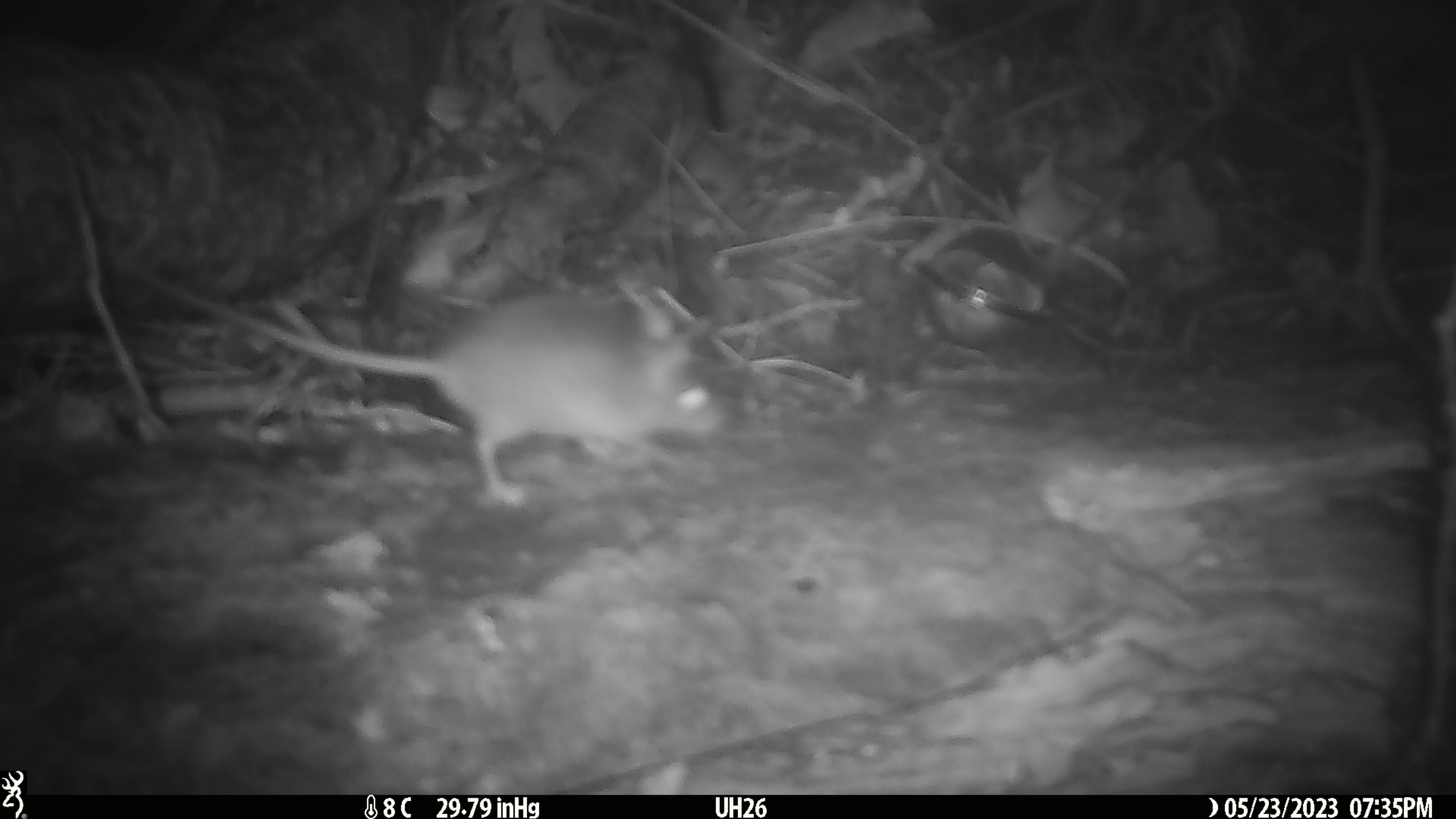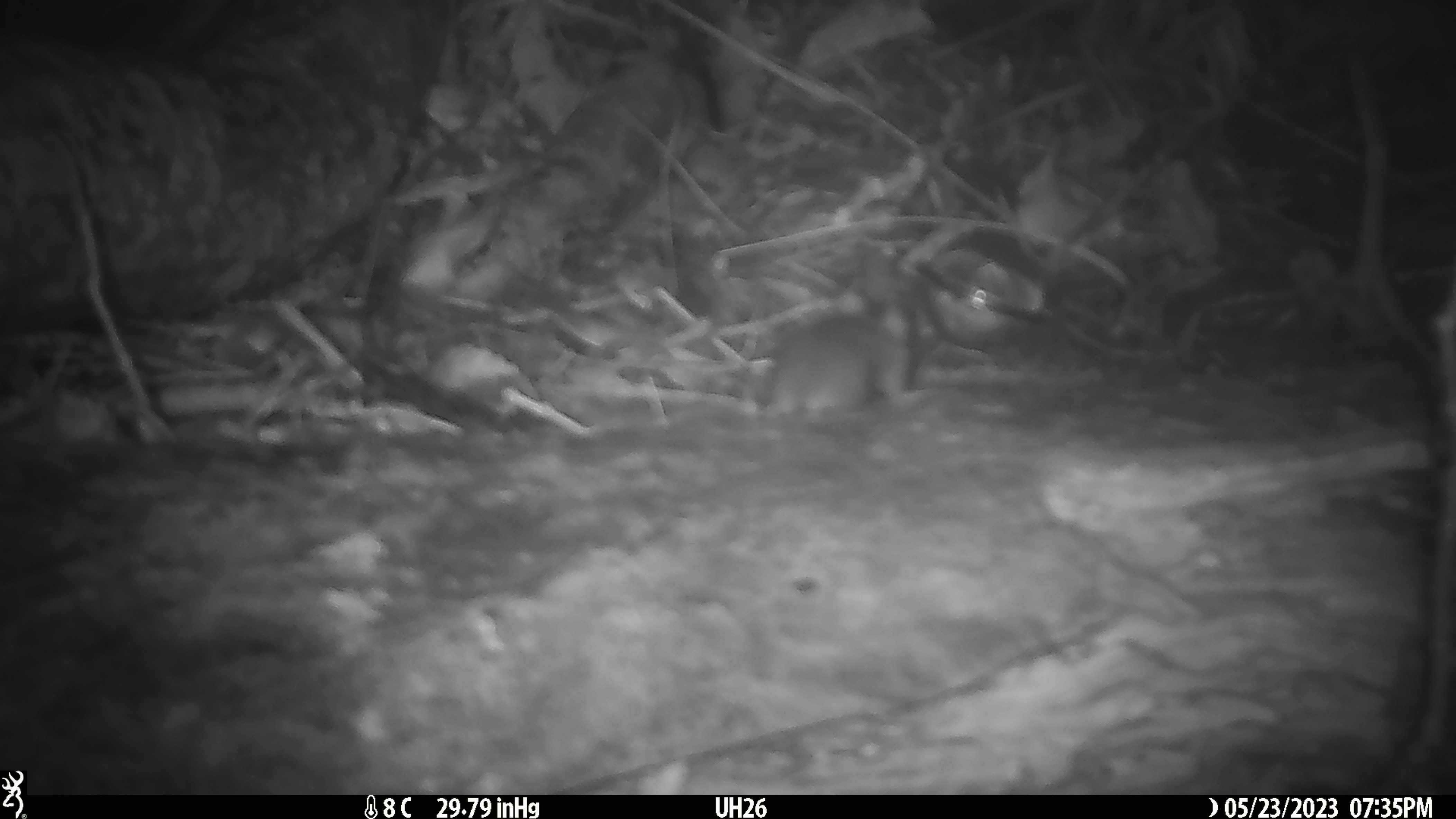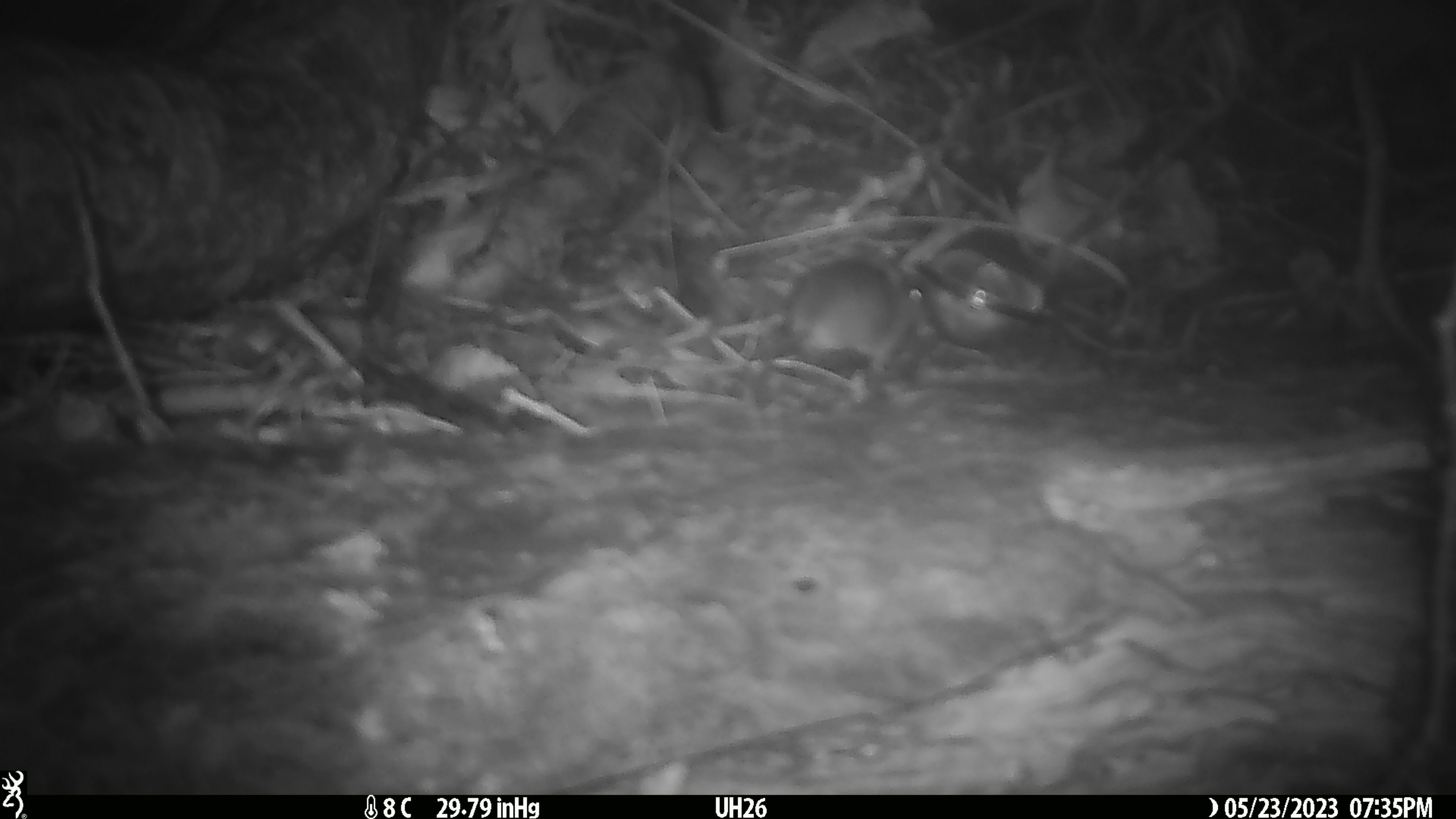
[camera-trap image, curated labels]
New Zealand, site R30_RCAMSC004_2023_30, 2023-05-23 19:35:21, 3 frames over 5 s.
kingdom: Animalia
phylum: Chordata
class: Mammalia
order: Rodentia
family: Muridae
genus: Mus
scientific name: Mus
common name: mouse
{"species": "mouse (Mus)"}